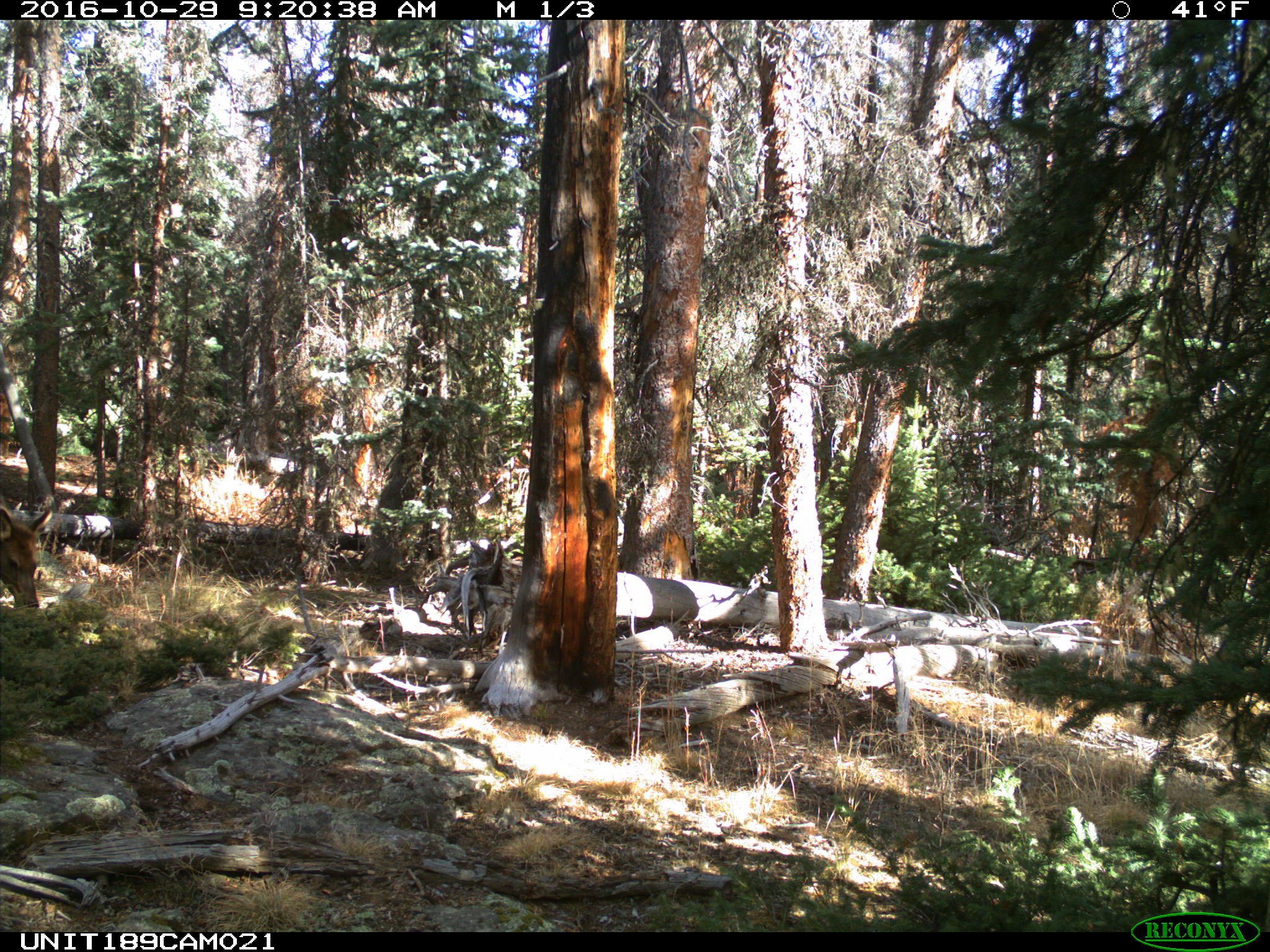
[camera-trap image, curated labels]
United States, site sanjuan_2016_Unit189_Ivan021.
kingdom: Animalia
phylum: Chordata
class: Mammalia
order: Artiodactyla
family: Cervidae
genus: Cervus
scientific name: Cervus elaphus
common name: red deer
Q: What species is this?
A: Cervus elaphus (red deer).